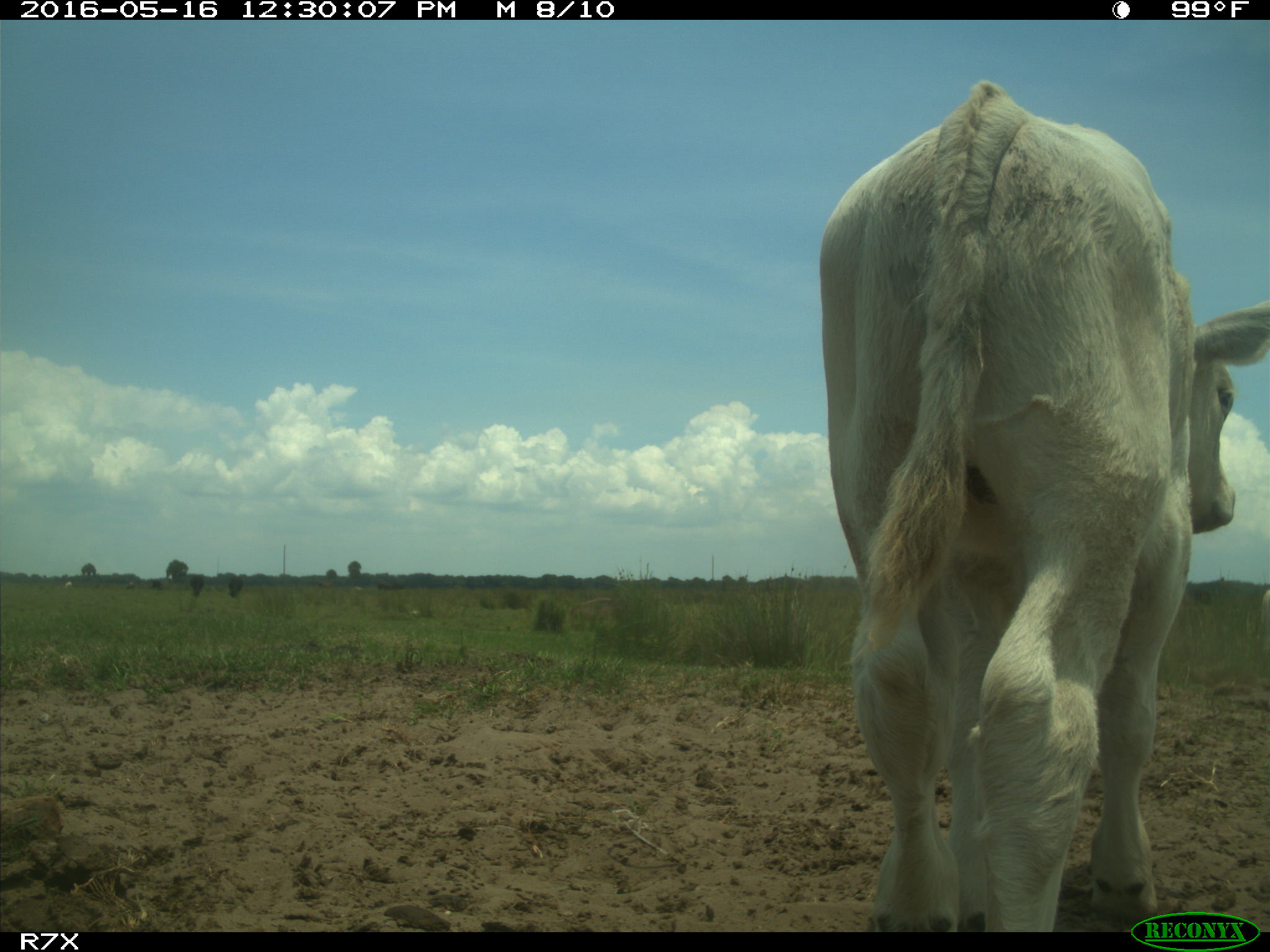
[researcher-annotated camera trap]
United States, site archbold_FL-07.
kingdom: Animalia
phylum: Chordata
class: Mammalia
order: Artiodactyla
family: Bovidae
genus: Bos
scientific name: Bos taurus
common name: domestic cow